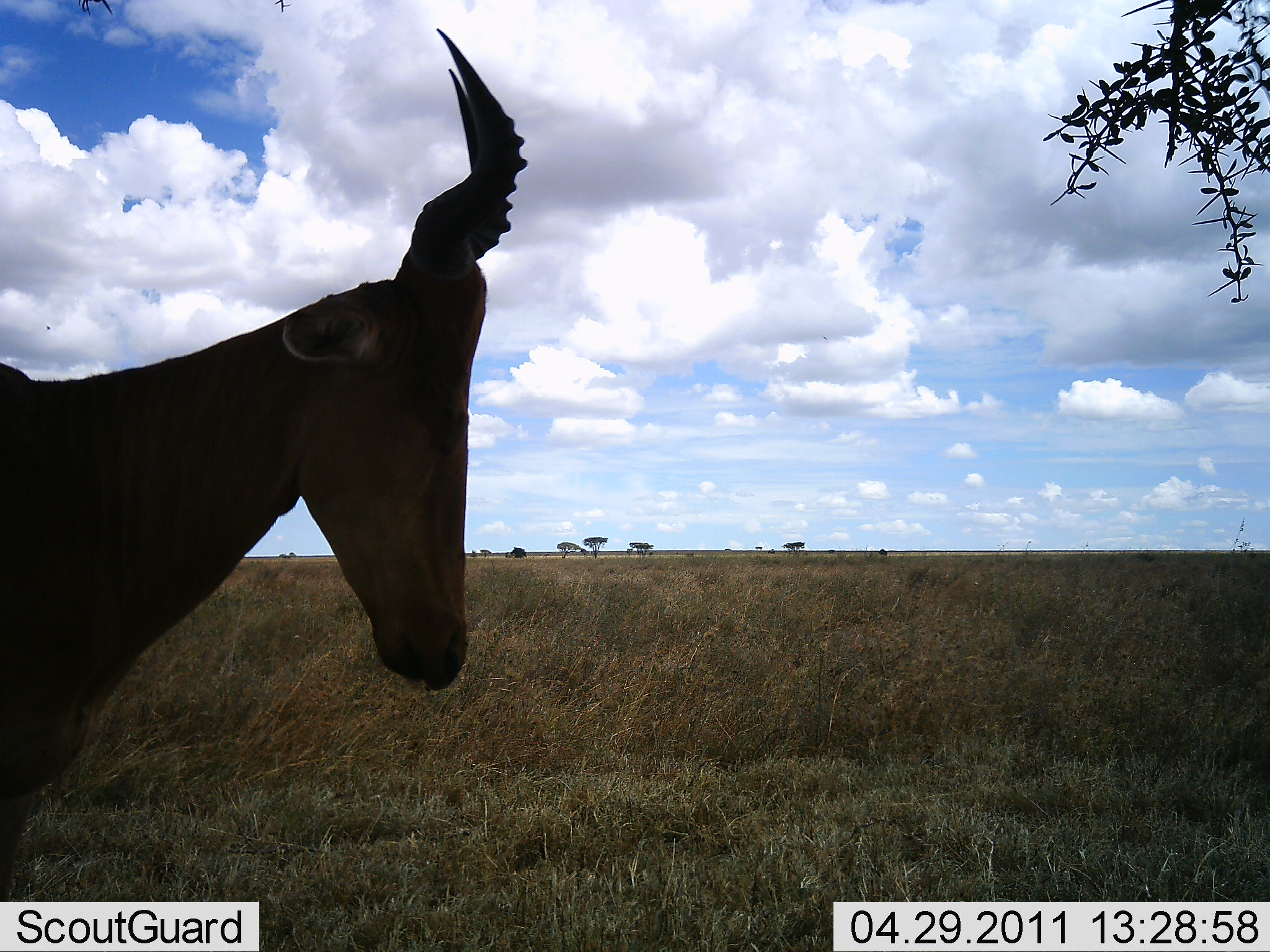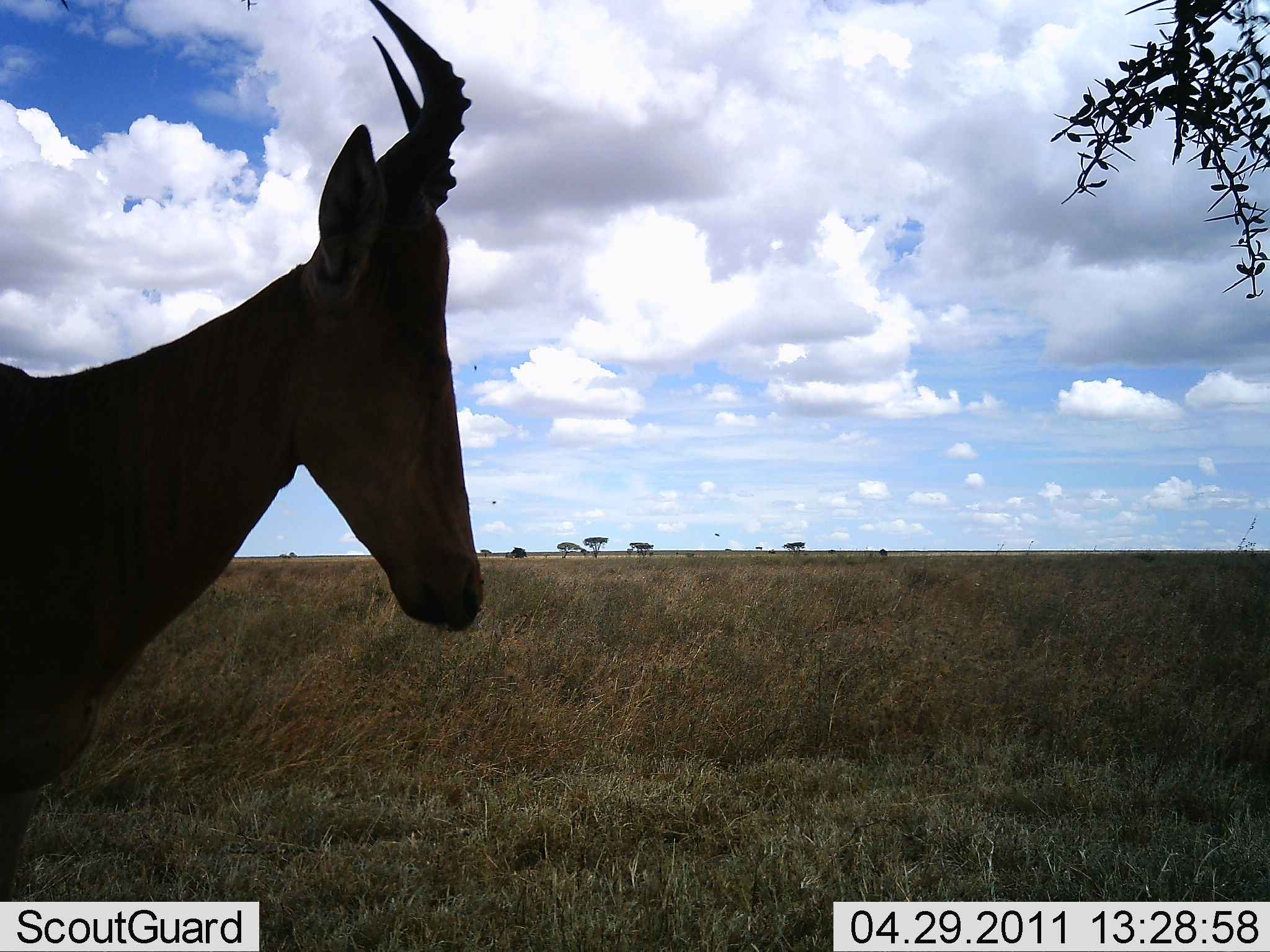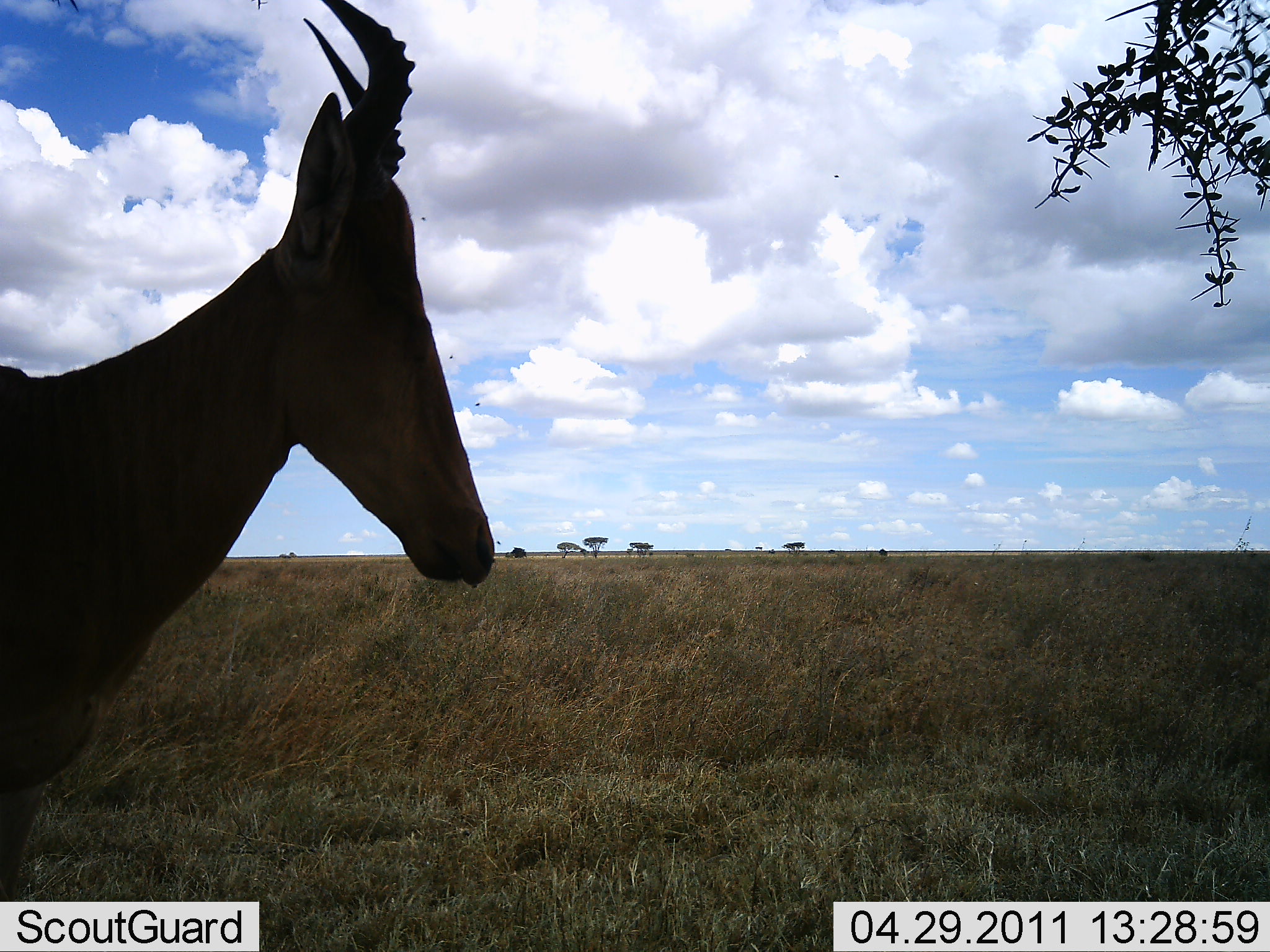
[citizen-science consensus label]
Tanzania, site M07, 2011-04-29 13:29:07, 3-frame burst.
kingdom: Animalia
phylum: Chordata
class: Mammalia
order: Artiodactyla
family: Bovidae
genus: Alcelaphus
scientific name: Alcelaphus buselaphus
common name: hartebeest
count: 1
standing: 93%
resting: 0%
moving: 7%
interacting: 0%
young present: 0%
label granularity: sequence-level